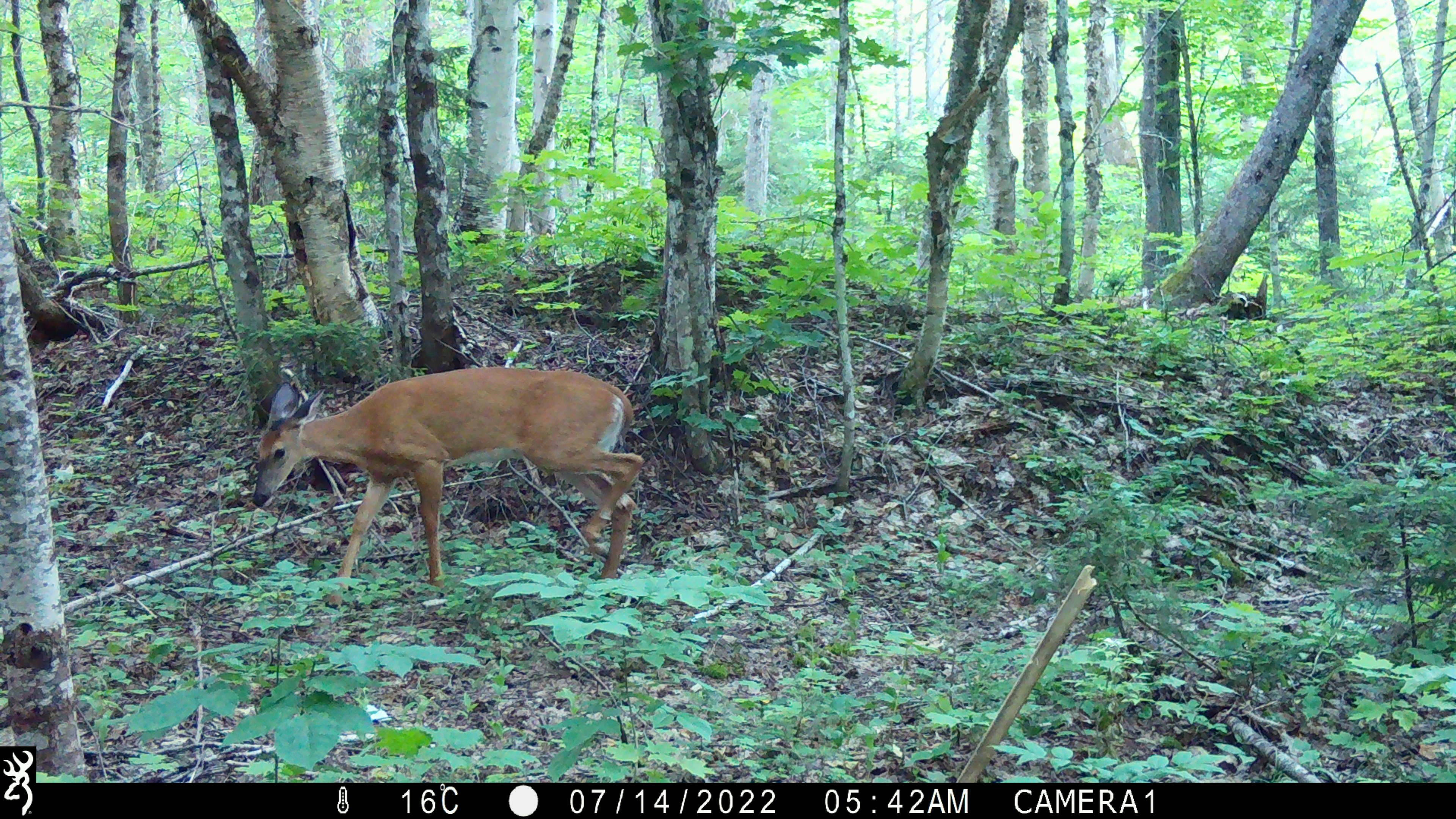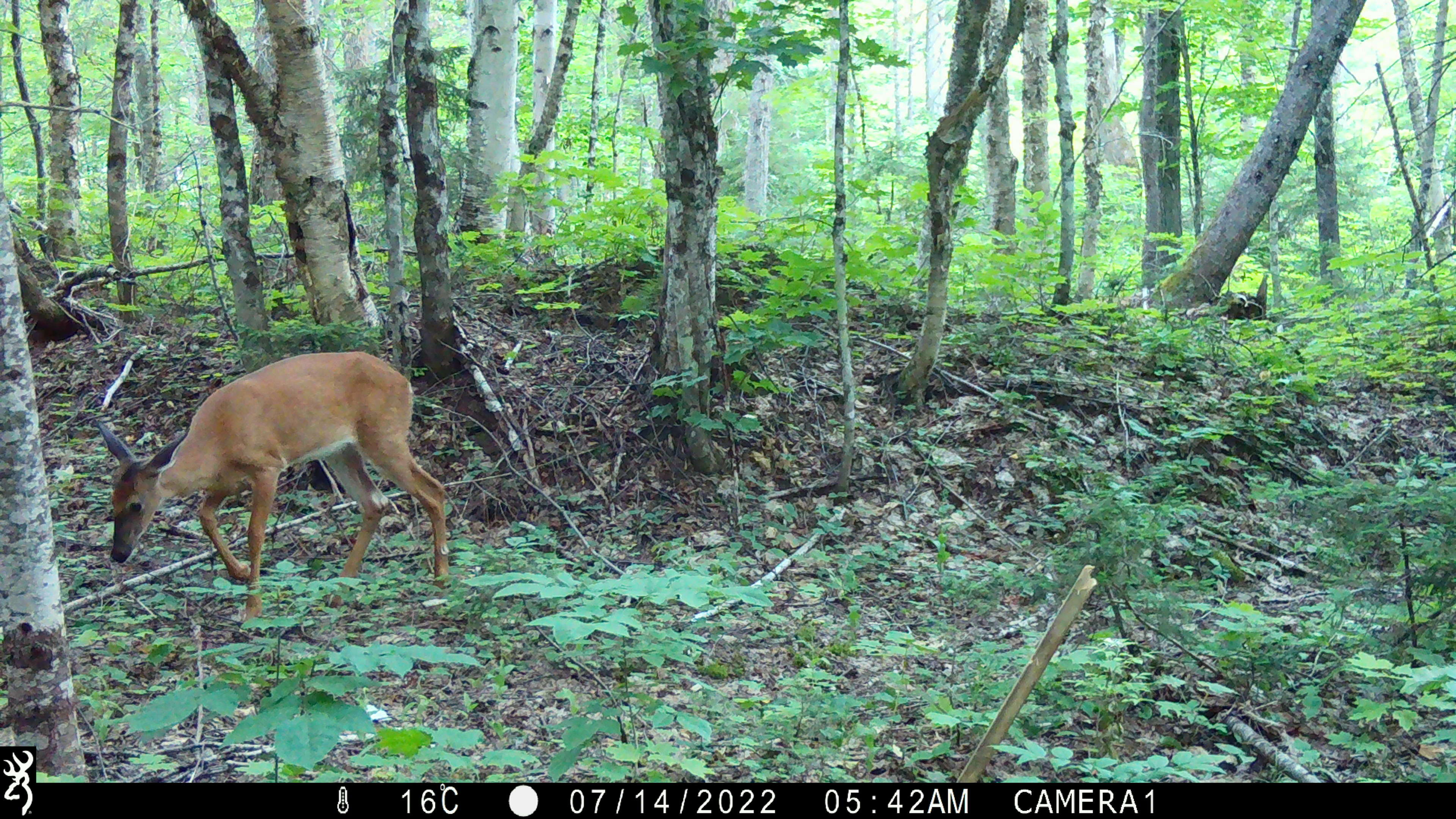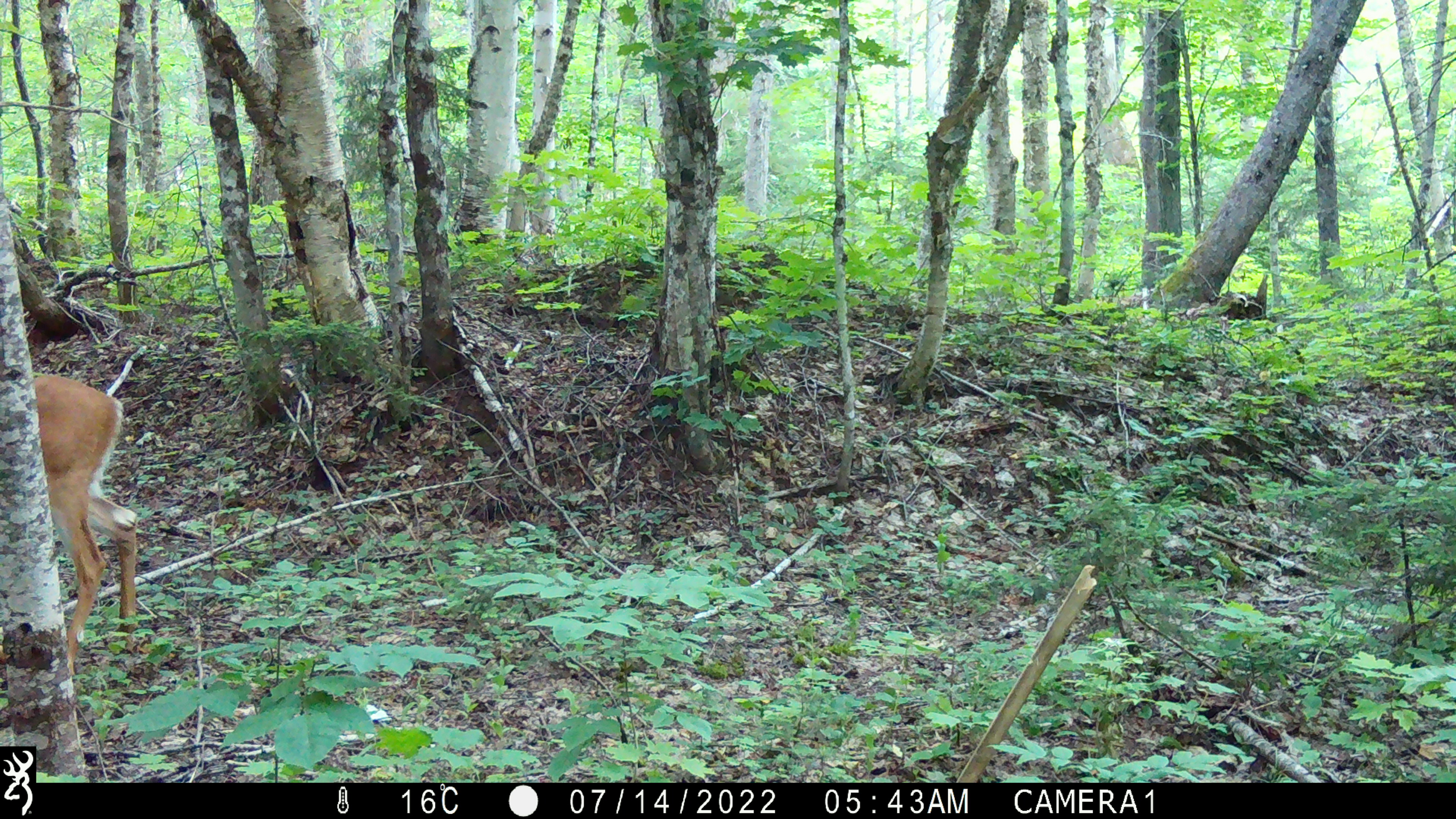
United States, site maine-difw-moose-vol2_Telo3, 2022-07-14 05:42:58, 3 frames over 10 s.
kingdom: Animalia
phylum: Chordata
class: Mammalia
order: Artiodactyla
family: Cervidae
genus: Odocoileus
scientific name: Odocoileus virginianus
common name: white-tailed deer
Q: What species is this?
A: White-tailed deer (Odocoileus virginianus).